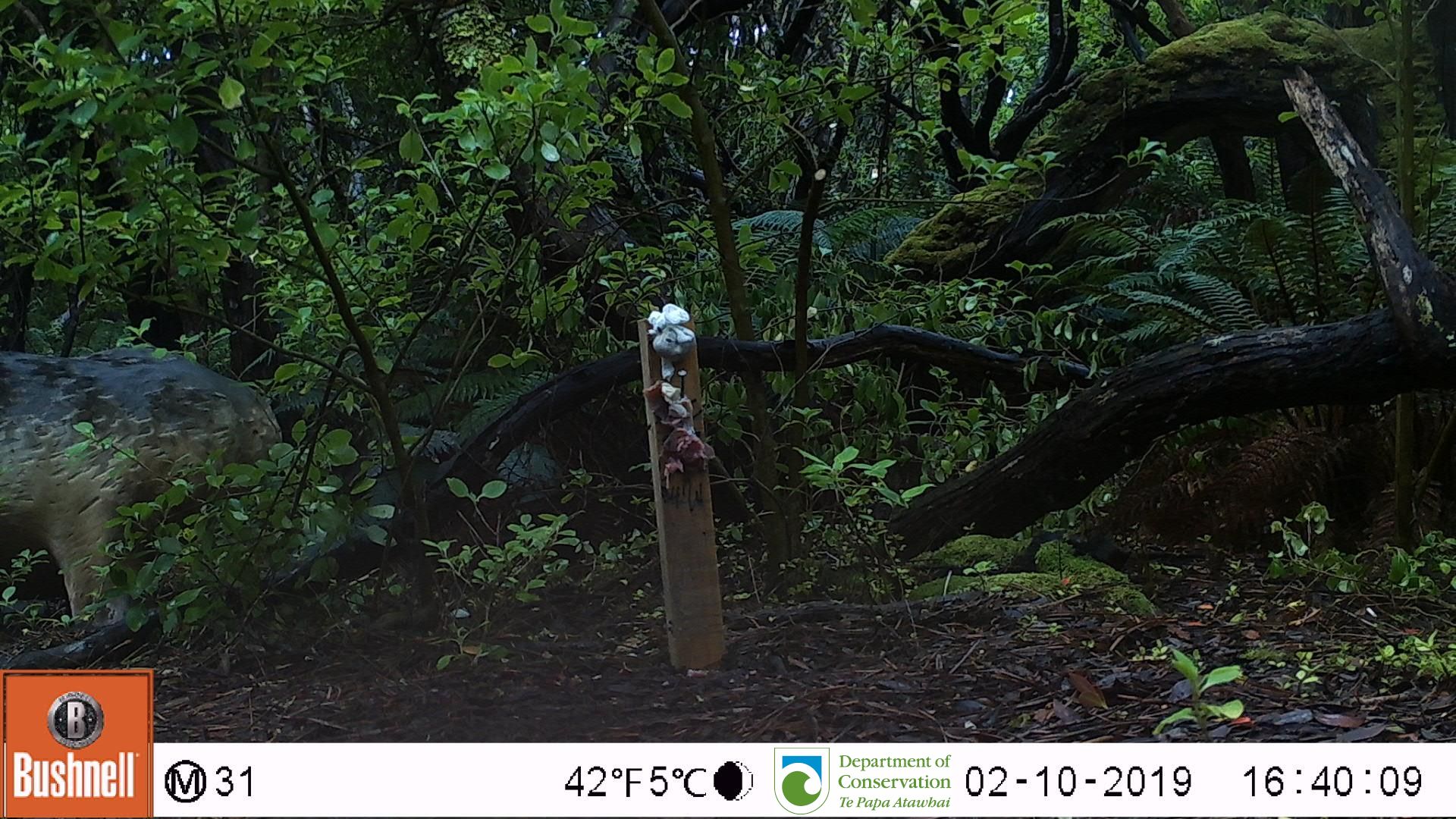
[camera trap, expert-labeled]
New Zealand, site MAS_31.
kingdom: Animalia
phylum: Chordata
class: Mammalia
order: Carnivora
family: Otariidae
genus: Phocarctos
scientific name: Phocarctos hookeri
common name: new zealand sea lion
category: sealion